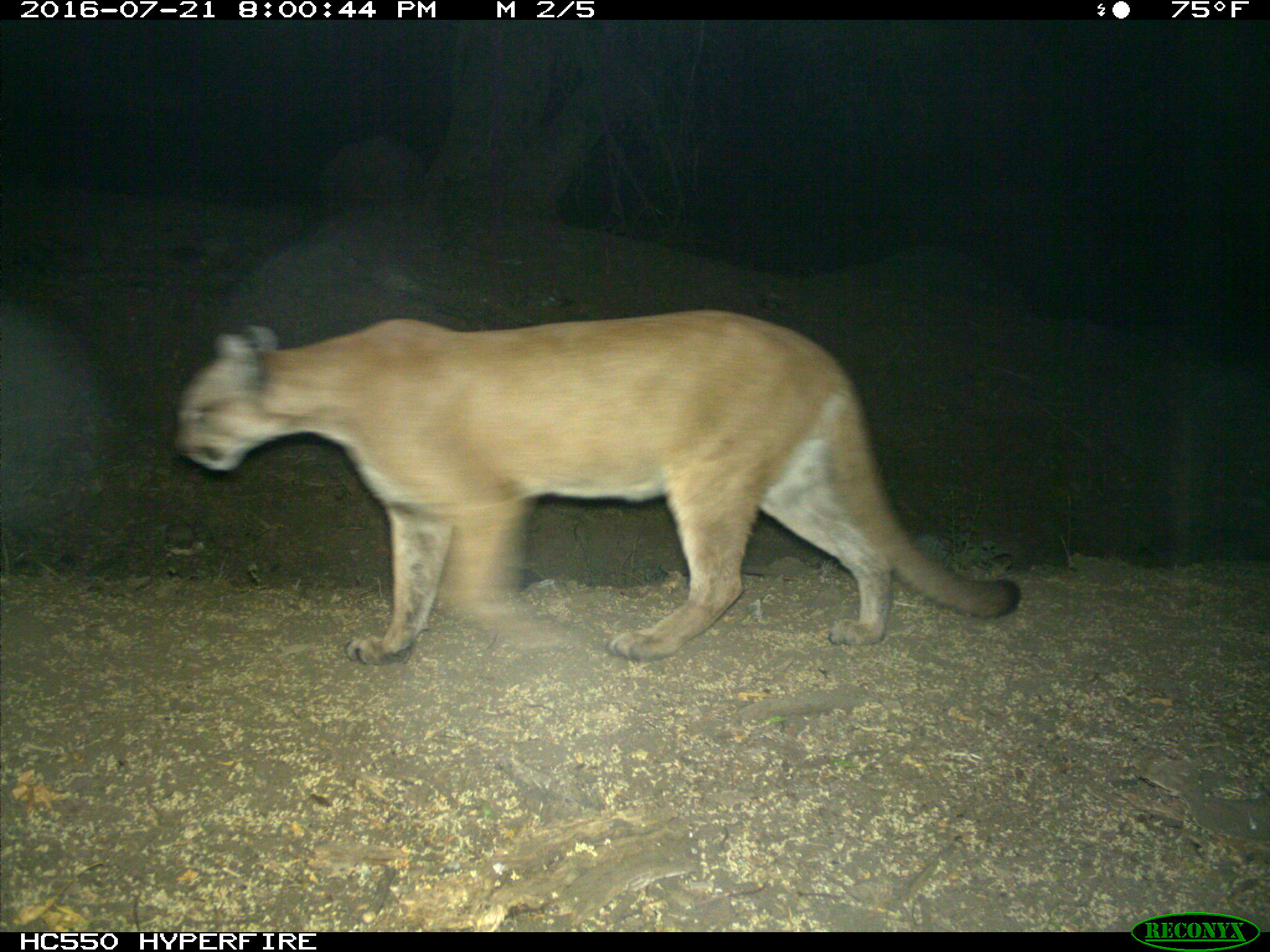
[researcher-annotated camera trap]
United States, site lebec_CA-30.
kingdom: Animalia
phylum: Chordata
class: Mammalia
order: Carnivora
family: Felidae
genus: Puma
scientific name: Puma concolor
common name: mountain lion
Puma concolor (mountain lion).